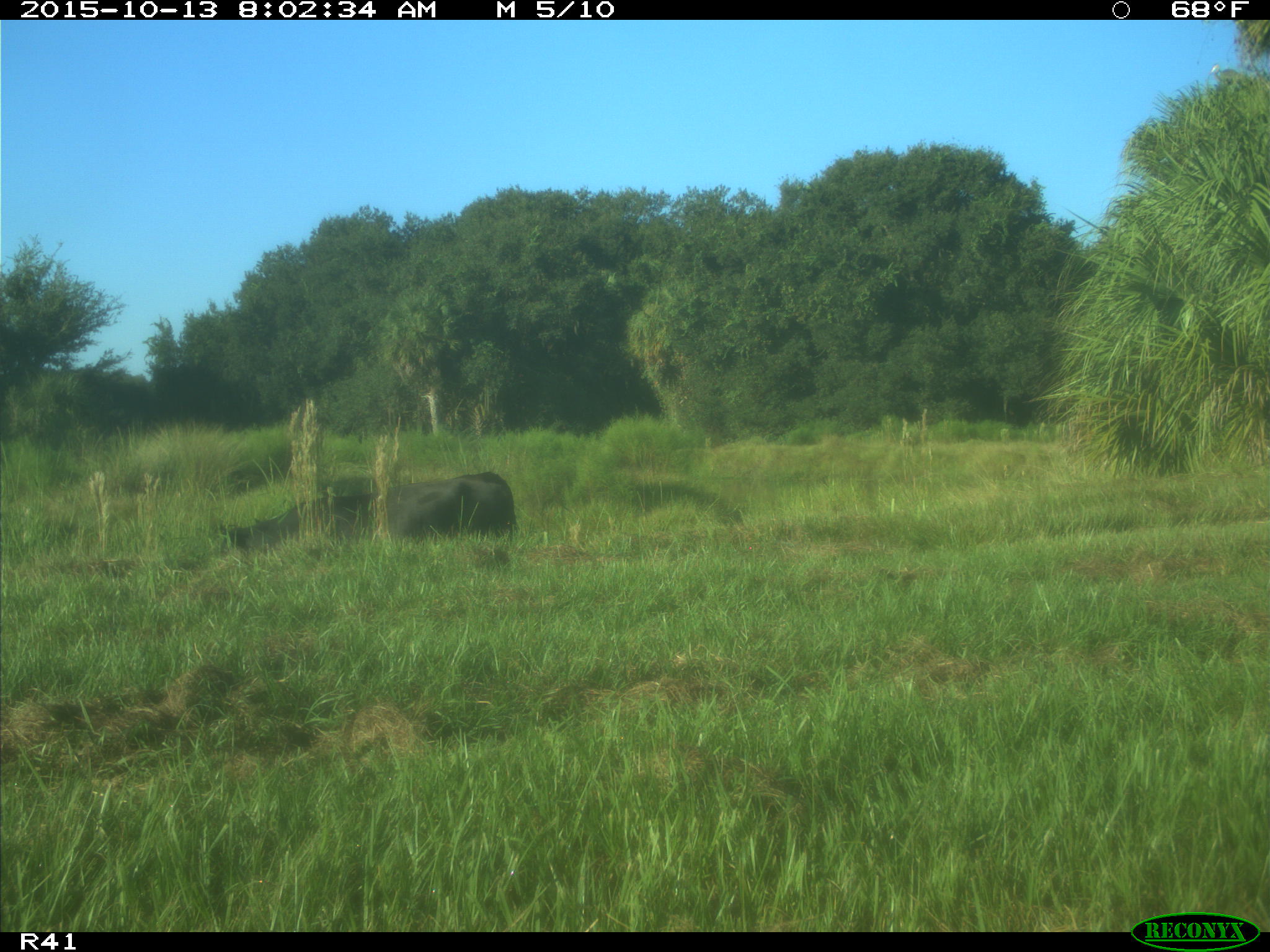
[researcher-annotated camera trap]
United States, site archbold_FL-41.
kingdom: Animalia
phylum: Chordata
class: Mammalia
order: Artiodactyla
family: Bovidae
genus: Bos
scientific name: Bos taurus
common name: domestic cow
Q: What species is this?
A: Bos taurus (domestic cow).